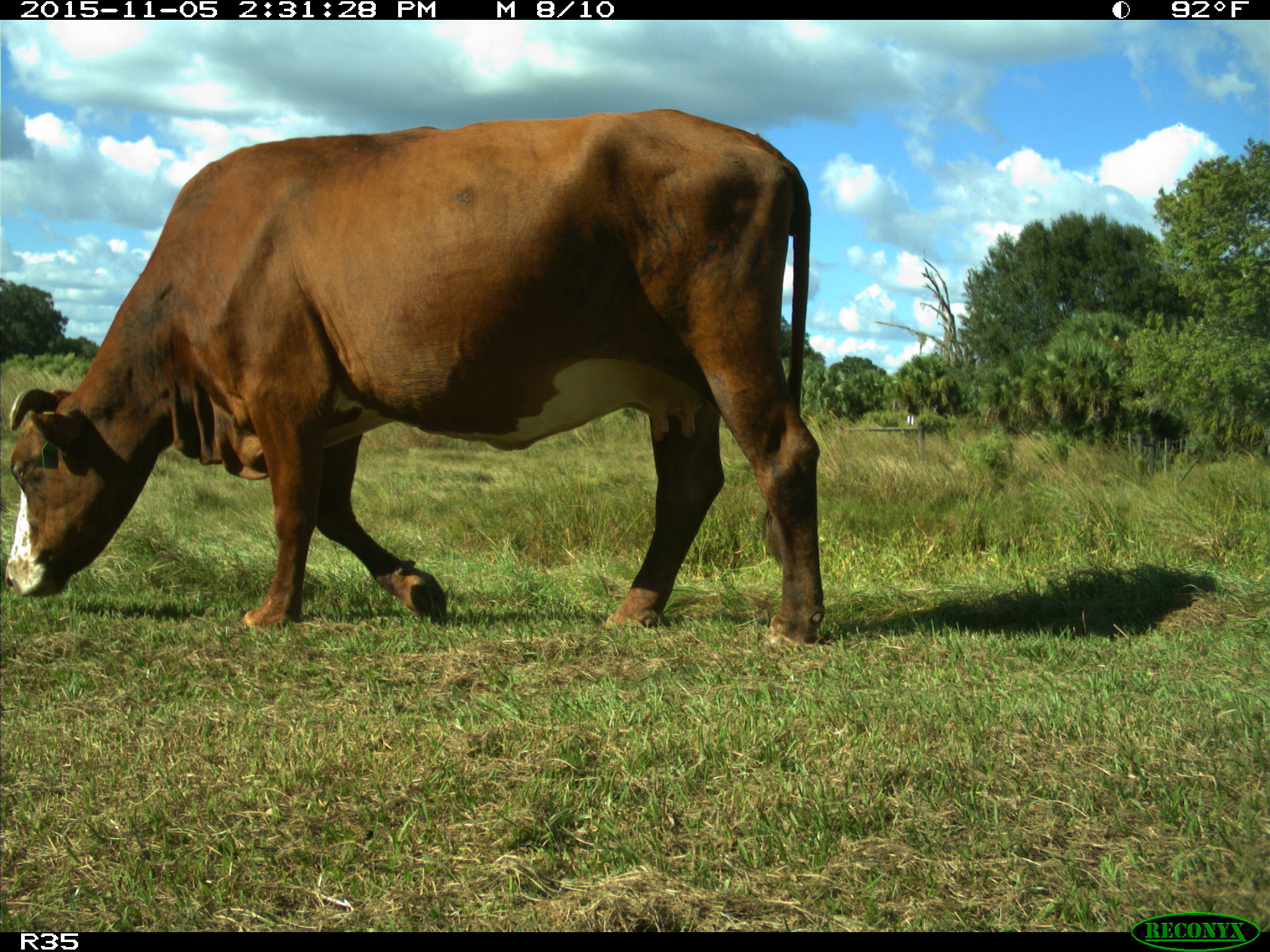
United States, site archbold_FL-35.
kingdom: Animalia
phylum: Chordata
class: Mammalia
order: Artiodactyla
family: Bovidae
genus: Bos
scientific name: Bos taurus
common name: domestic cow